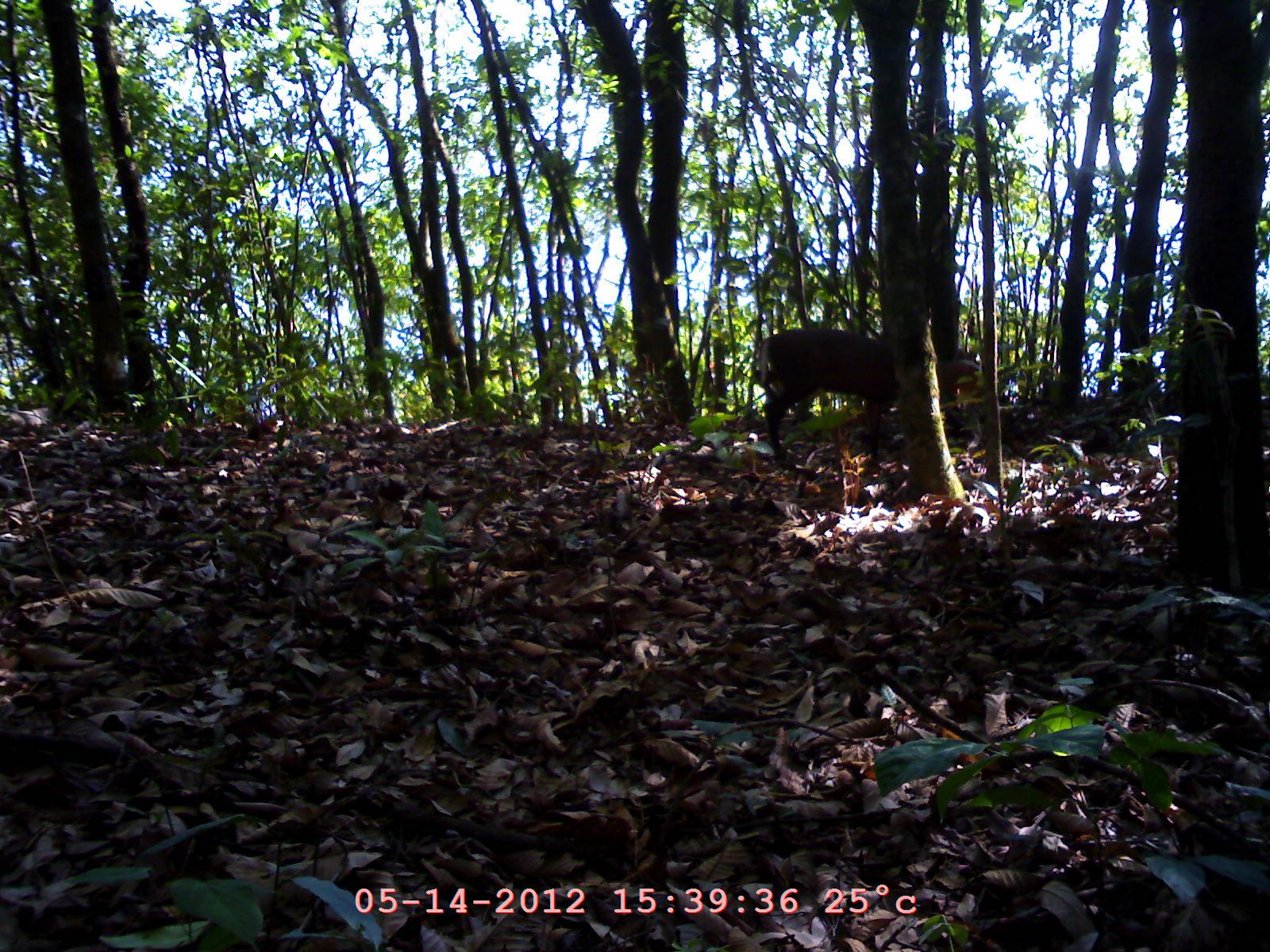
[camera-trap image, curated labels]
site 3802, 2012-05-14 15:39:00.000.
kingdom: Animalia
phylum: Chordata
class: Mammalia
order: Artiodactyla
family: Cervidae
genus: Muntiacus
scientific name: Muntiacus muntjak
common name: southern red muntjac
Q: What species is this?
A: Muntiacus muntjak (southern red muntjac).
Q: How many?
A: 1.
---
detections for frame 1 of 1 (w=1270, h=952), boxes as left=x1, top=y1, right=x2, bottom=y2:
muntiacus muntjak: left=753, top=326, right=981, bottom=469